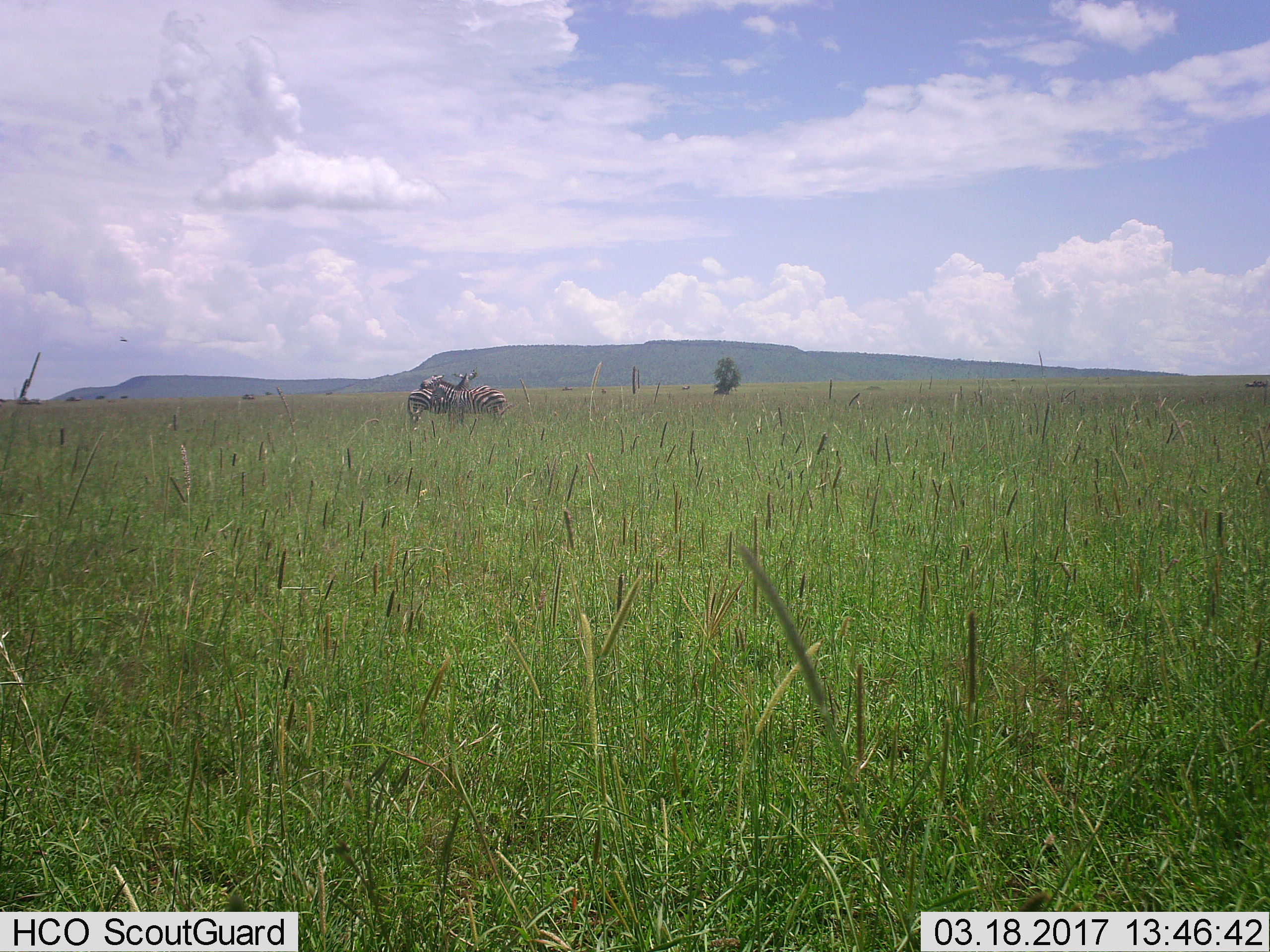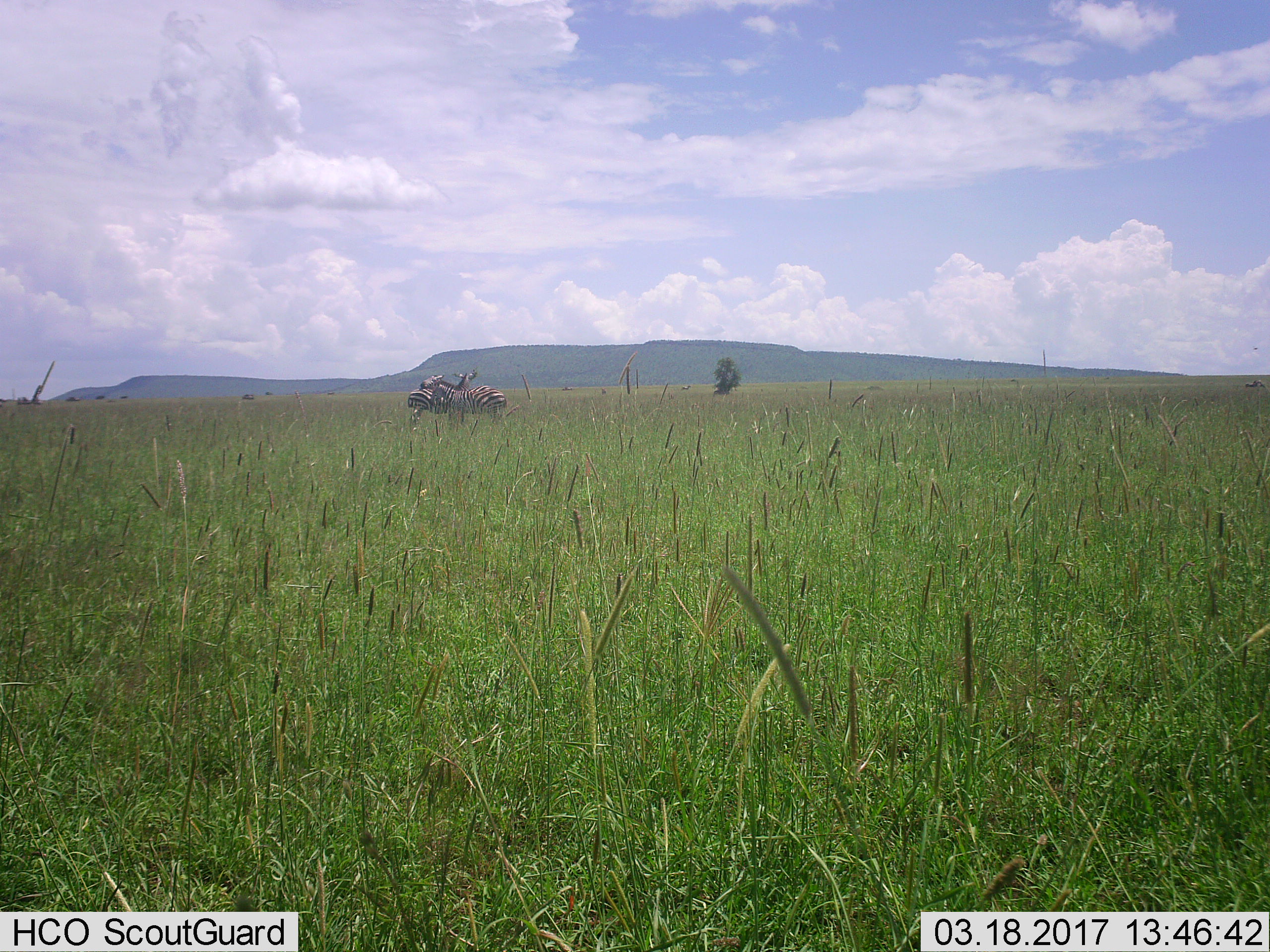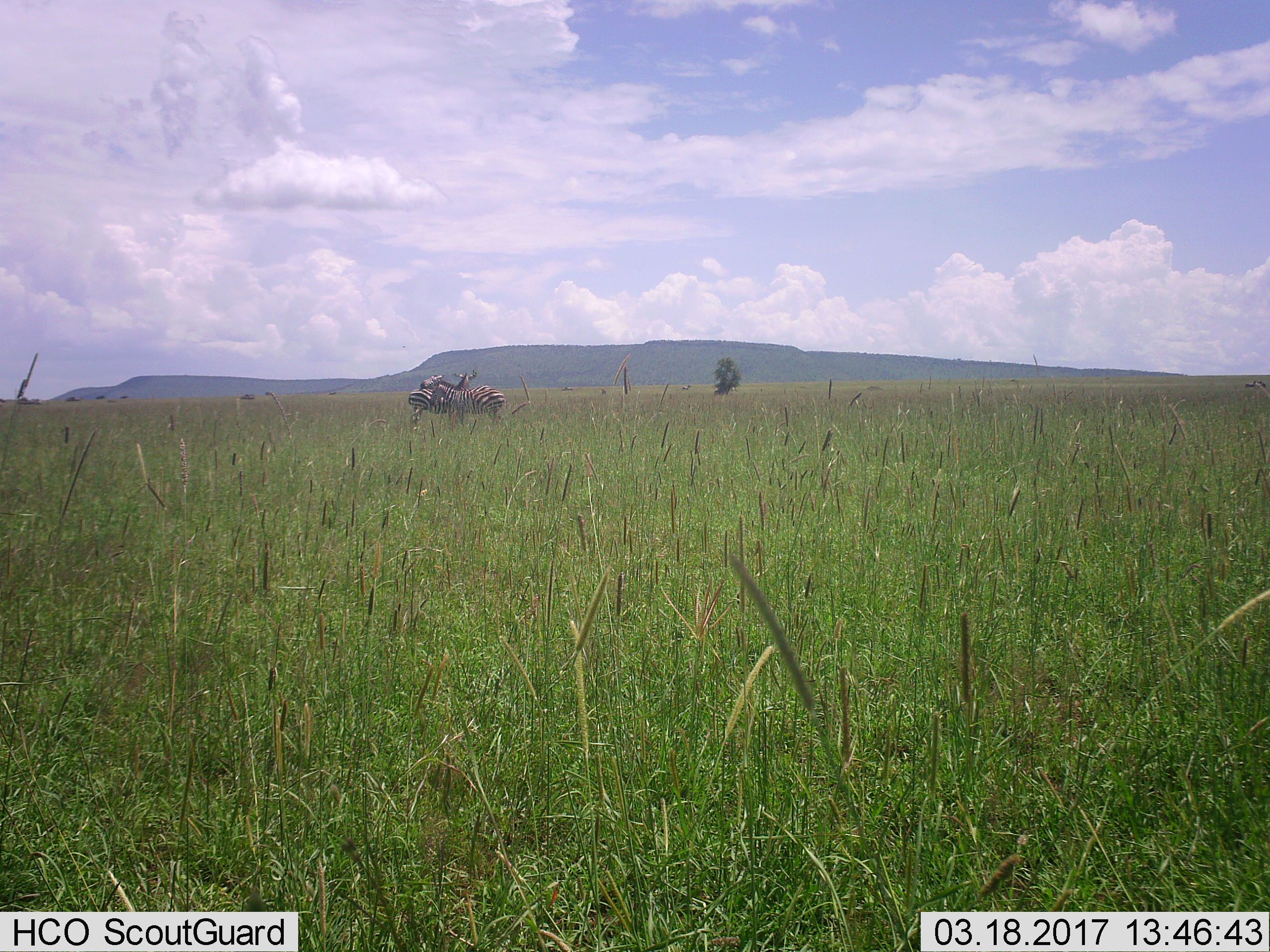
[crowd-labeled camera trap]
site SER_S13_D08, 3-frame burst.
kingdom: Animalia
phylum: Chordata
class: Mammalia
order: Perissodactyla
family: Equidae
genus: Equus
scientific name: Equus quagga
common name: plains zebra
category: zebraplains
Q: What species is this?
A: Zebraplains (plains zebra) (Equus quagga).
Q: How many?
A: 2.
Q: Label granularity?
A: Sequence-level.